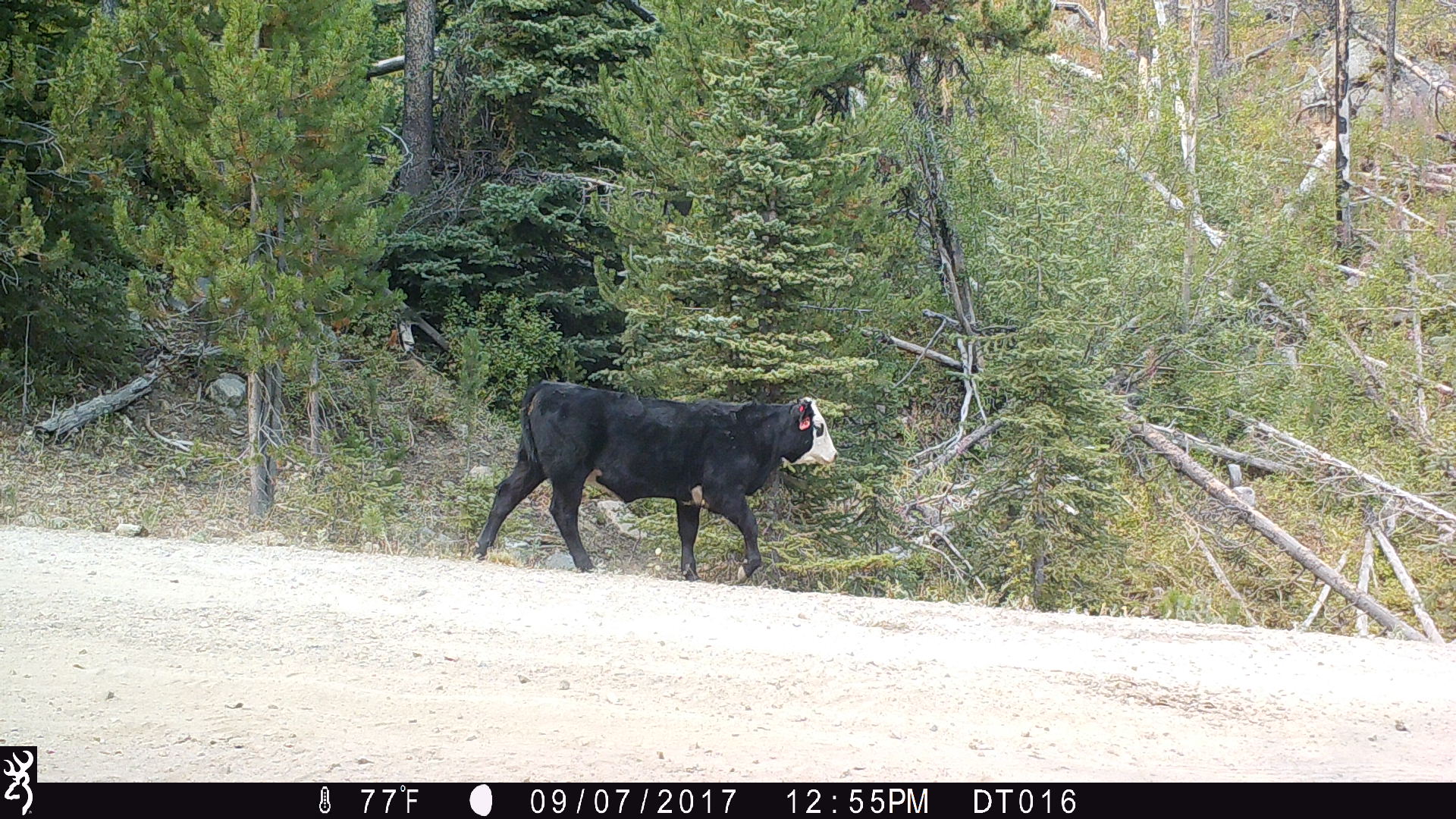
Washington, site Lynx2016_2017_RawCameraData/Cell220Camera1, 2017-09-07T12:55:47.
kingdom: Animalia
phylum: Chordata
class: Mammalia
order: Artiodactyla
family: Bovidae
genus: Bos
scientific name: Bos taurus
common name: domestic cattle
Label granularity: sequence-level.